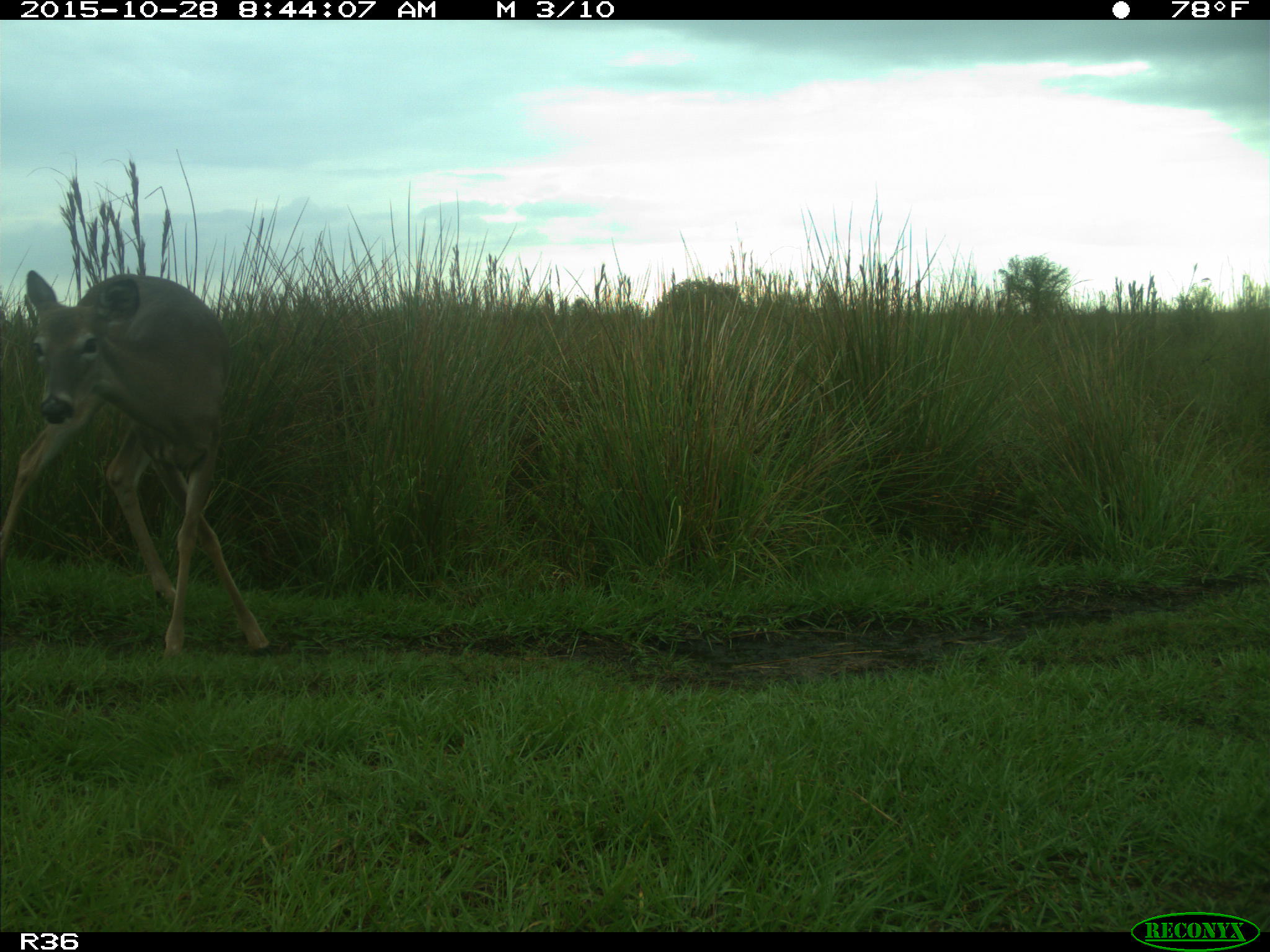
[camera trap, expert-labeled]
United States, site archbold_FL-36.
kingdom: Animalia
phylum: Chordata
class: Mammalia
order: Artiodactyla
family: Cervidae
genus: Odocoileus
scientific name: Odocoileus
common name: deer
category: unidentified deer